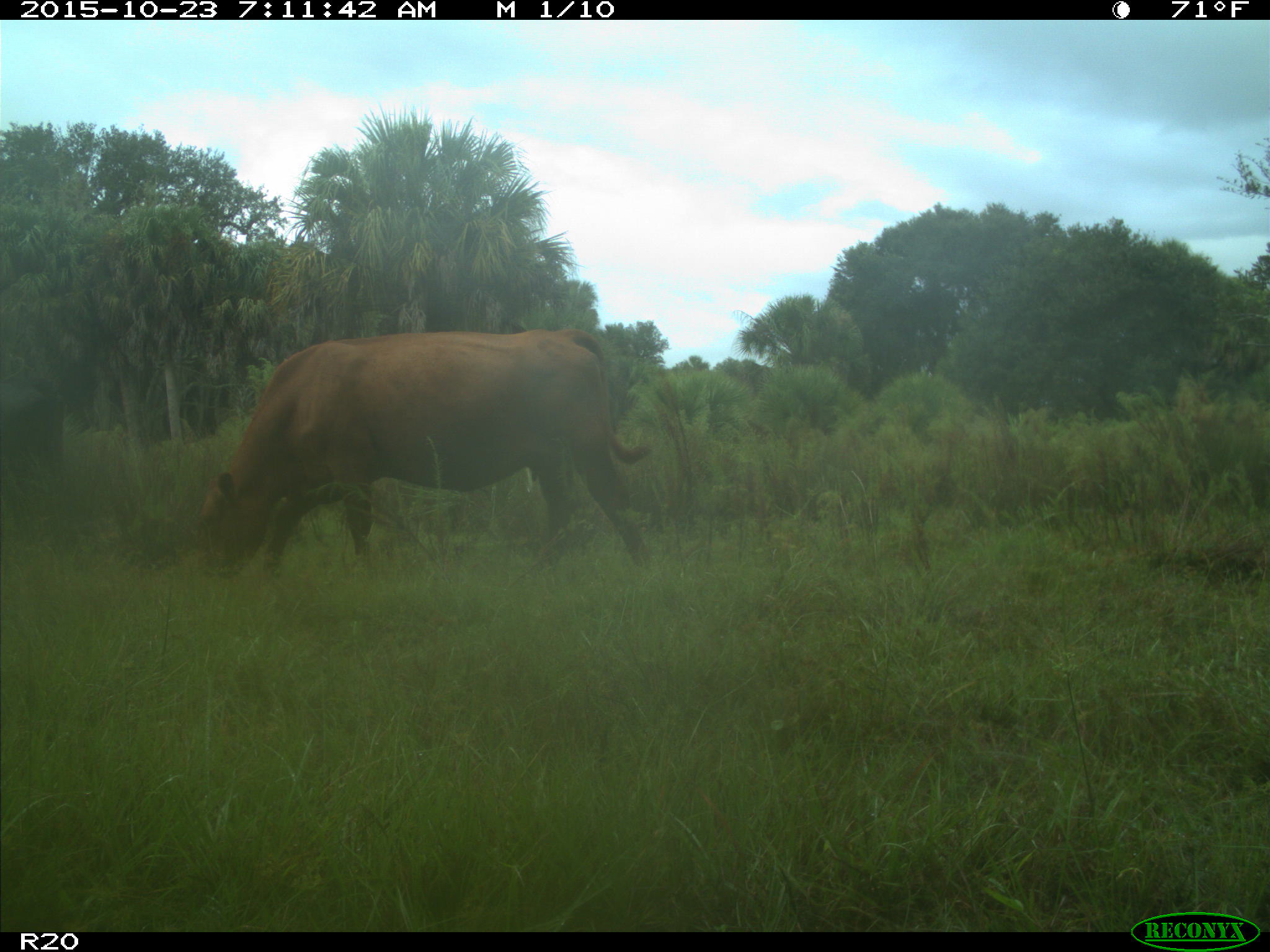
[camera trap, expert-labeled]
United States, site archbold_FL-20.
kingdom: Animalia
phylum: Chordata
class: Mammalia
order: Artiodactyla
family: Bovidae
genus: Bos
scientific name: Bos taurus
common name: domestic cow